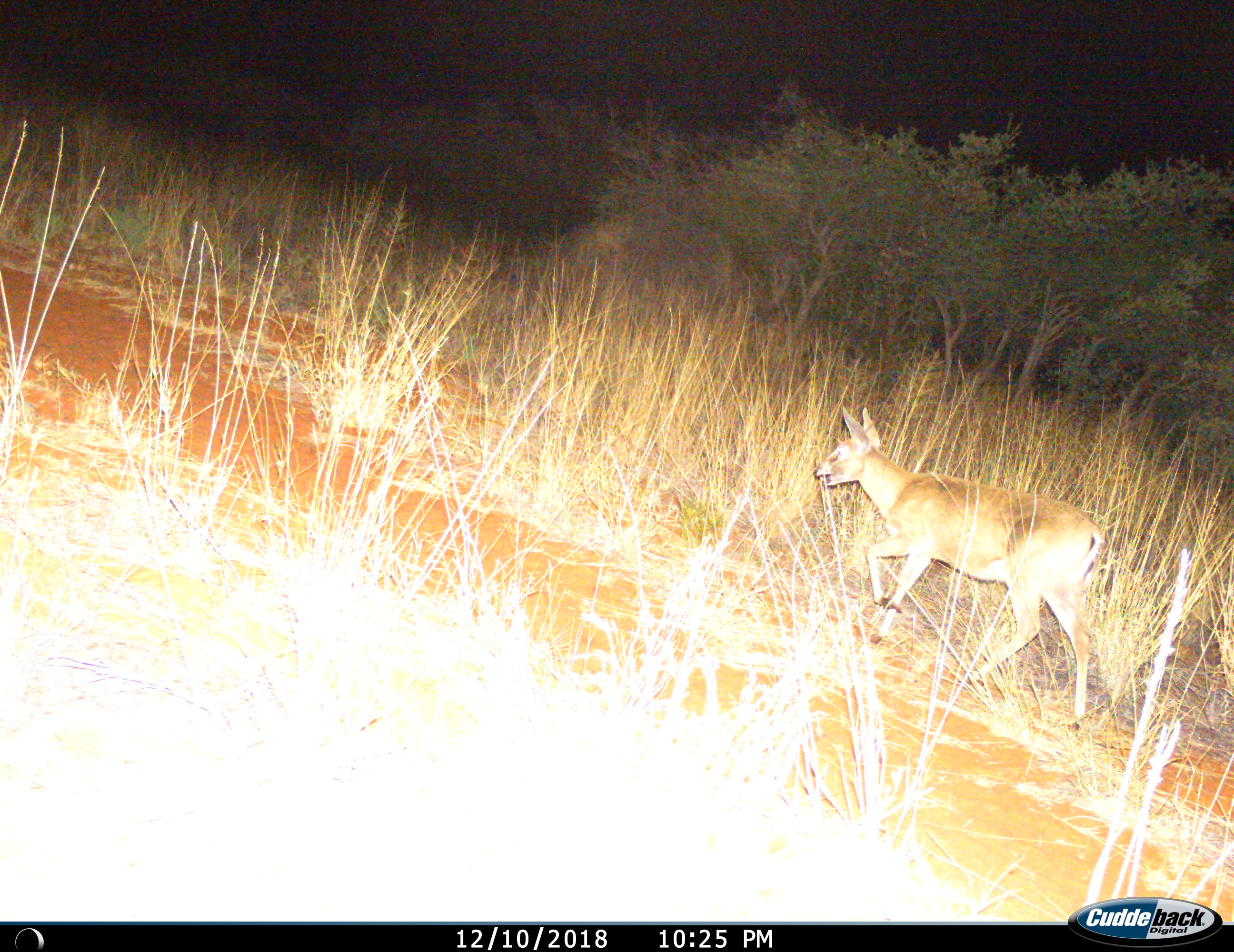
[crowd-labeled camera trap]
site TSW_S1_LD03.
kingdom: Animalia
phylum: Chordata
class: Mammalia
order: Artiodactyla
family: Bovidae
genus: Sylvicapra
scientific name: Sylvicapra grimmia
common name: common duiker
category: duikercommongrey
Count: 1.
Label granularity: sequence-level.